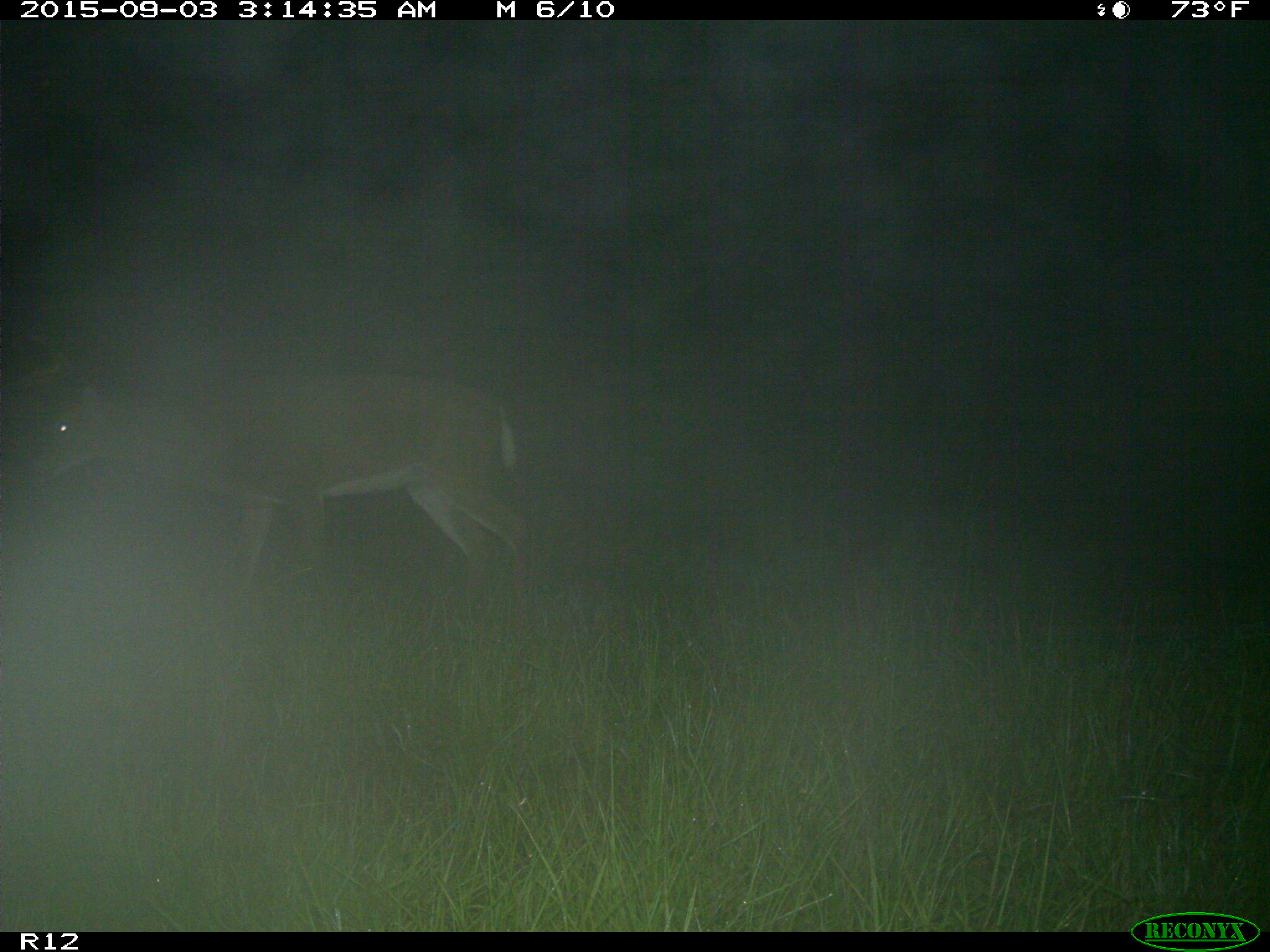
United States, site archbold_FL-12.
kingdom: Animalia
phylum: Chordata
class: Mammalia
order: Artiodactyla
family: Cervidae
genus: Odocoileus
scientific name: Odocoileus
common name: deer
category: unidentified deer